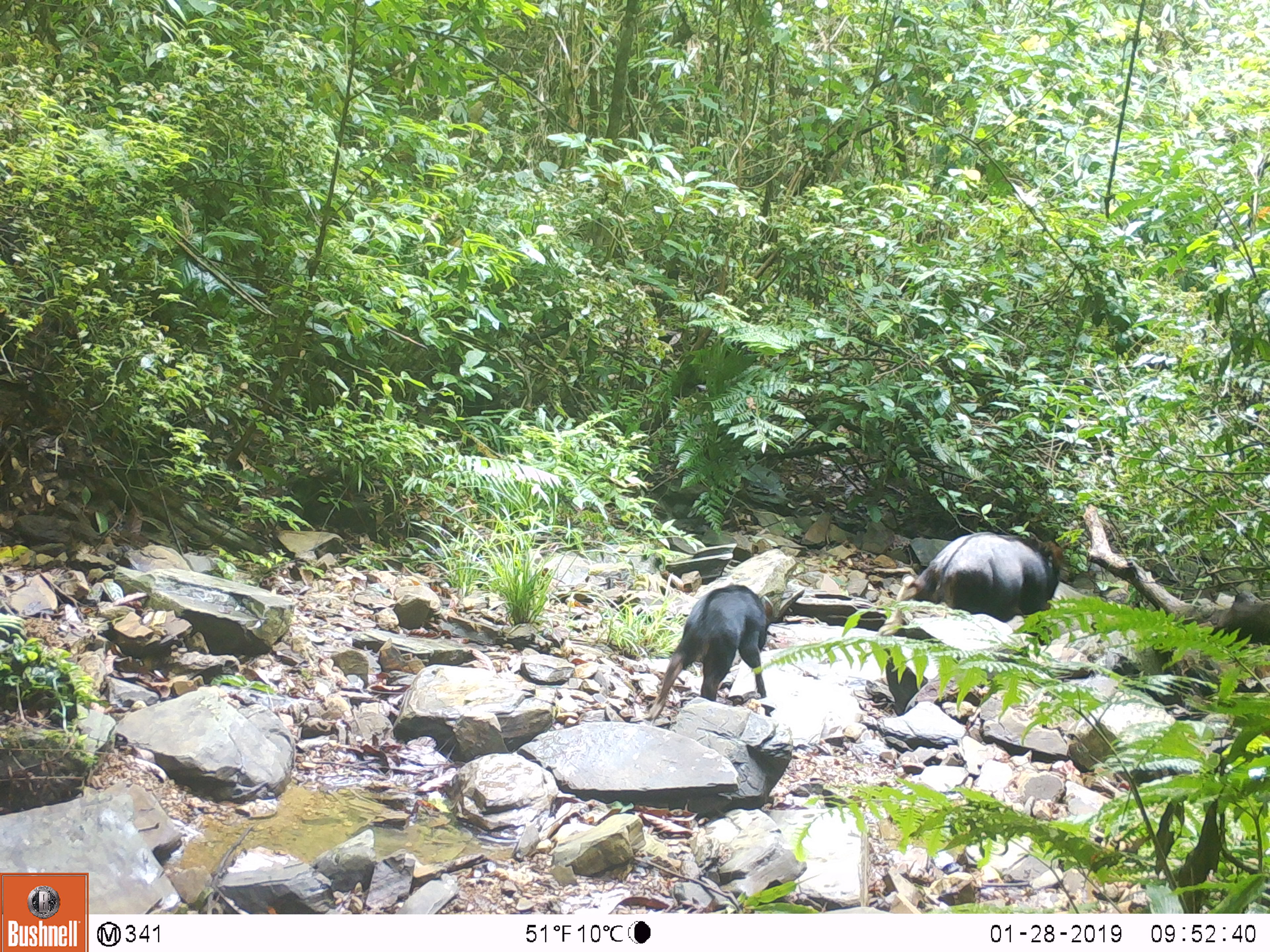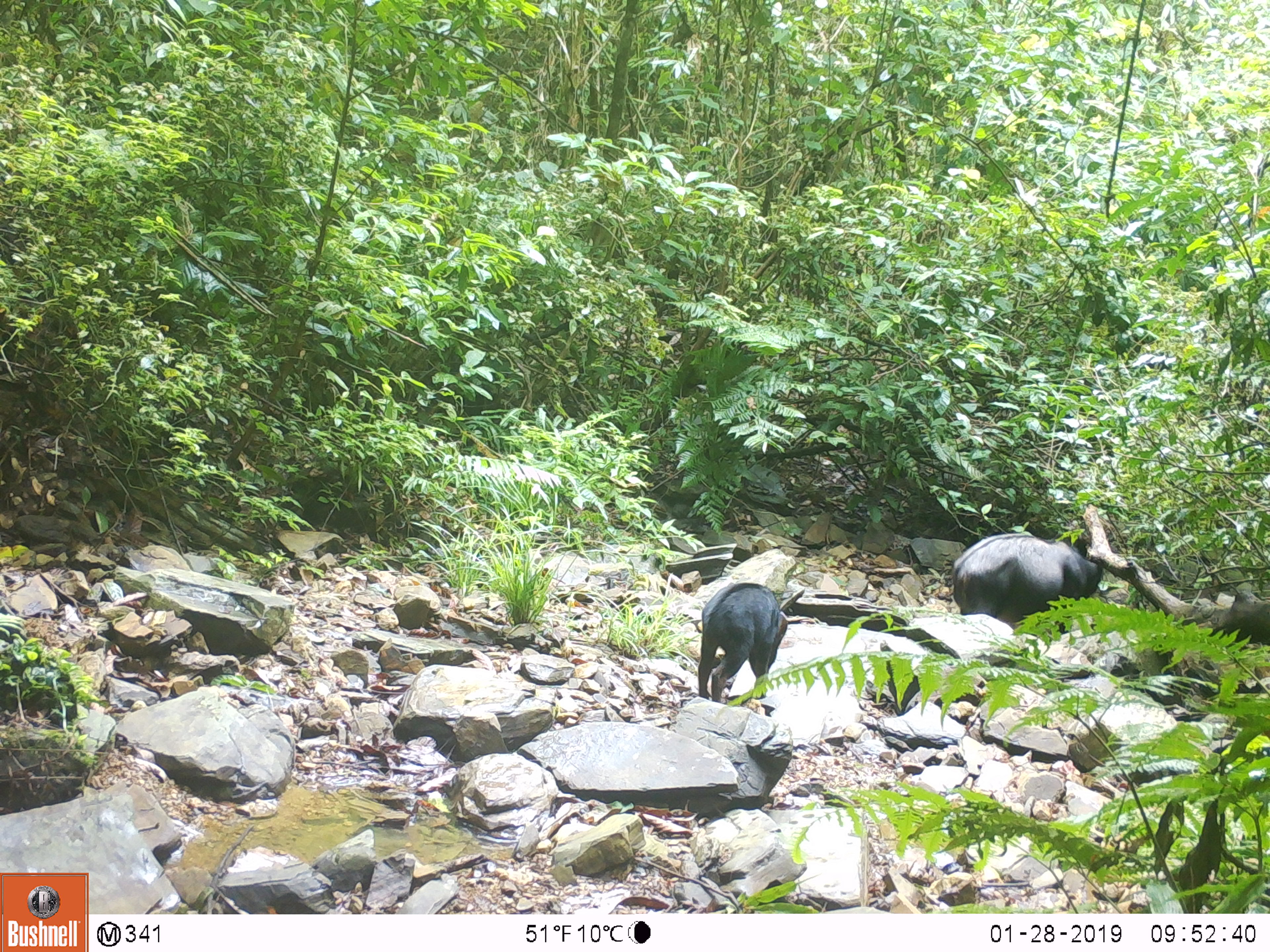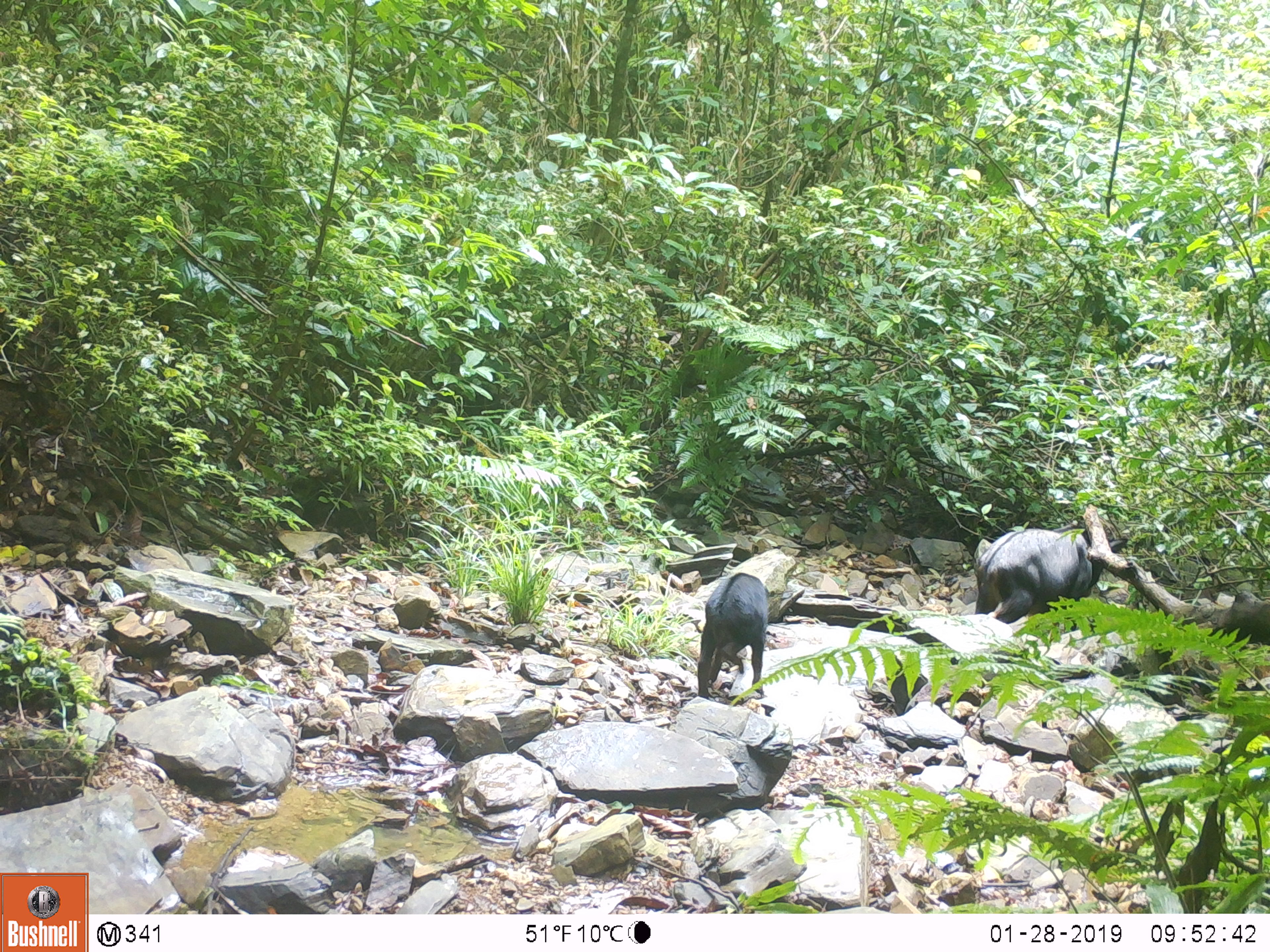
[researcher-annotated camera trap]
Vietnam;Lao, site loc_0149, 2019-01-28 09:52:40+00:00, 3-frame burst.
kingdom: Animalia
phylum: Chordata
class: Mammalia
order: Artiodactyla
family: Bovidae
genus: Capricornis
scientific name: Capricornis sumatraensis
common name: chinese serow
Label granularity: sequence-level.